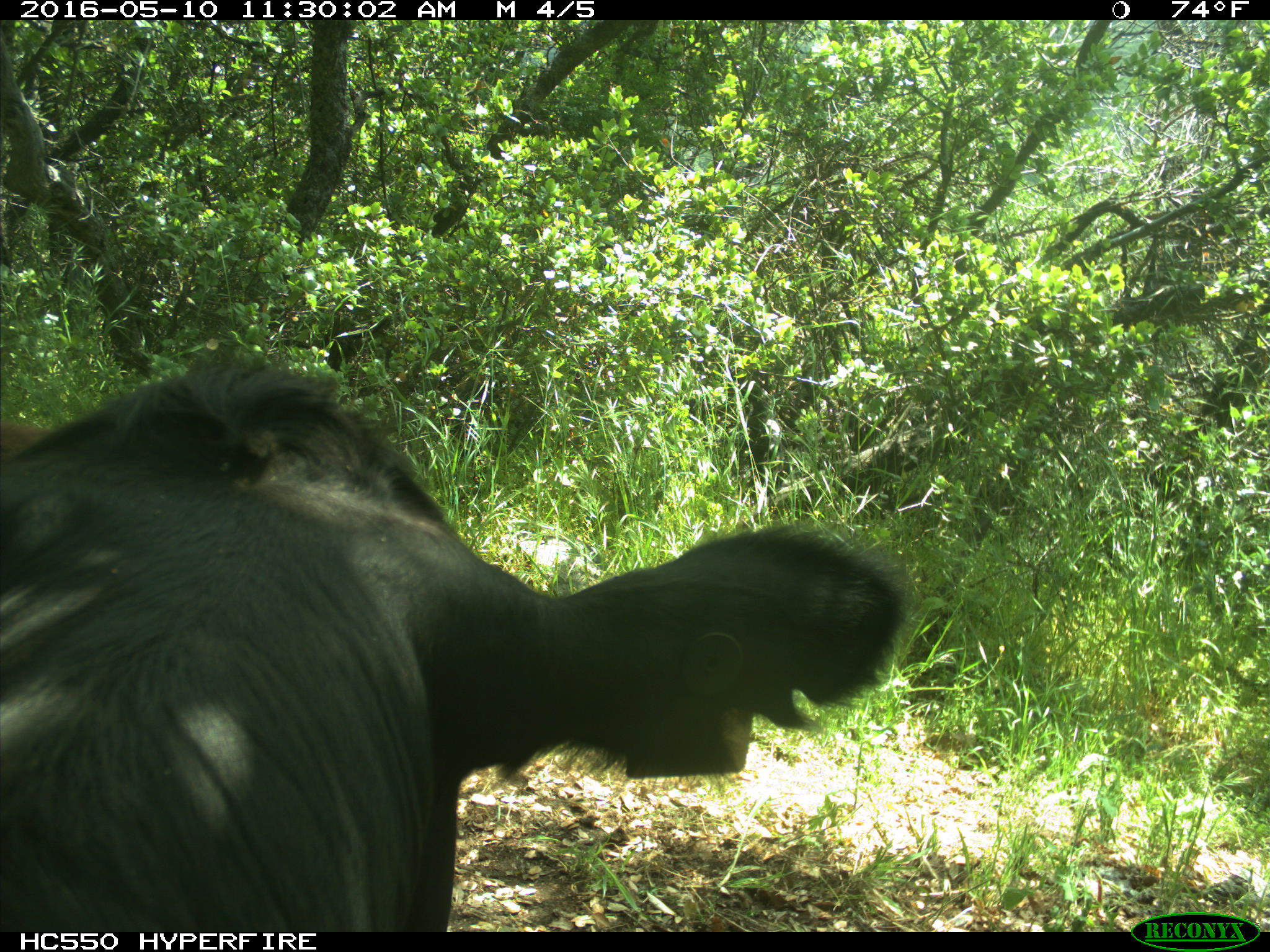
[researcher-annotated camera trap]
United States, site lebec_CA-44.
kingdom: Animalia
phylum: Chordata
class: Mammalia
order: Artiodactyla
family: Bovidae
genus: Bos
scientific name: Bos taurus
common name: domestic cow